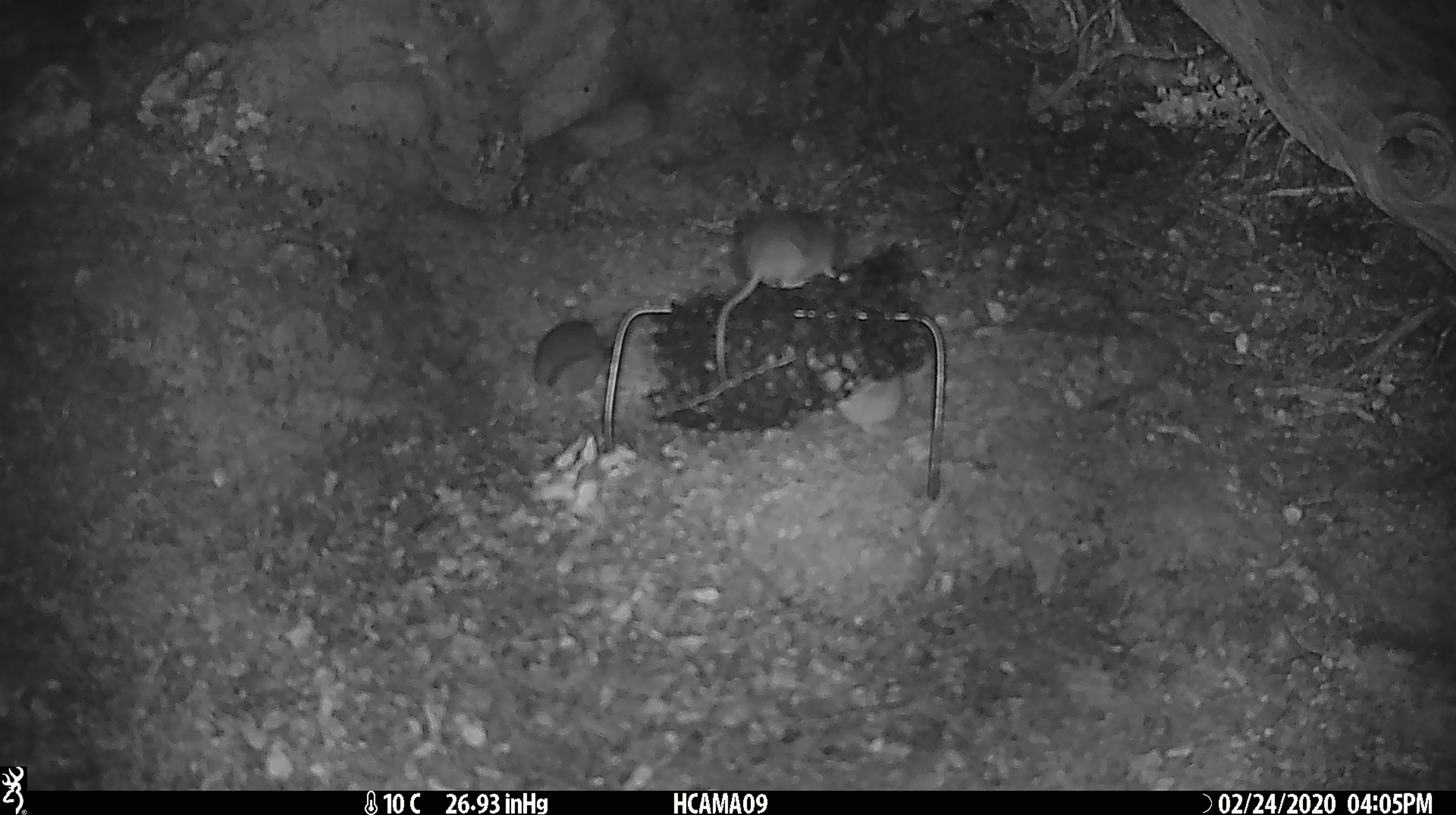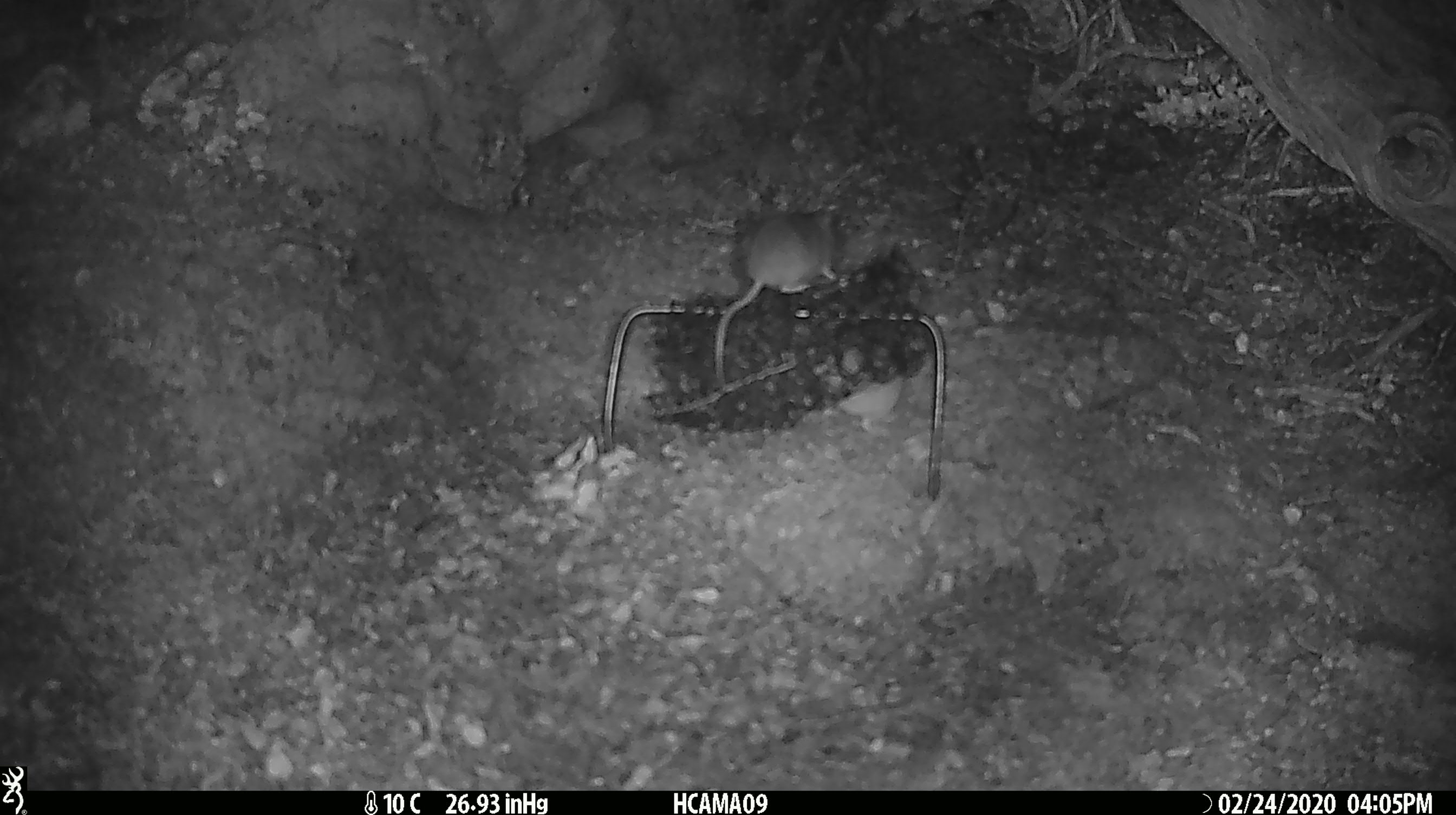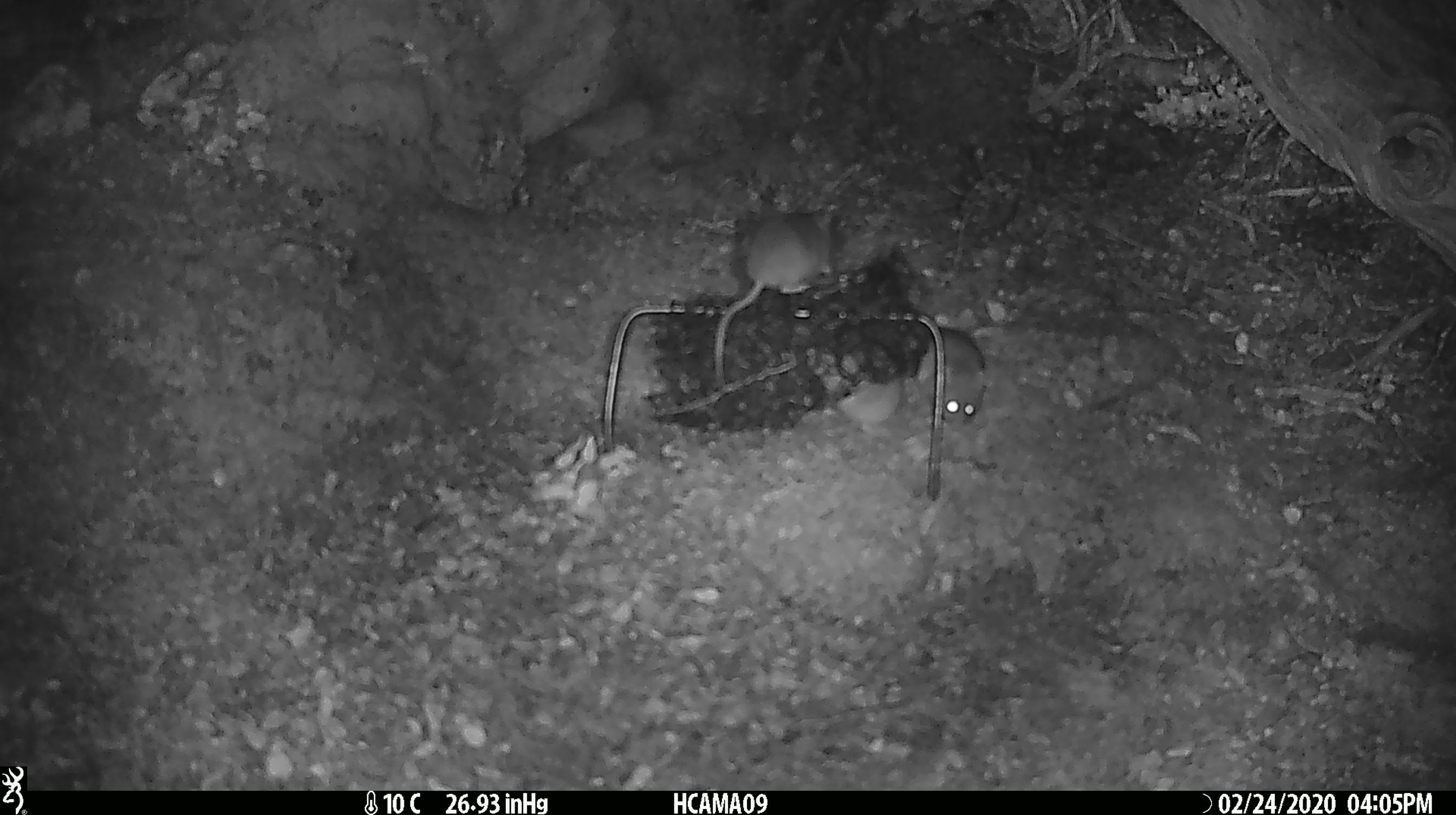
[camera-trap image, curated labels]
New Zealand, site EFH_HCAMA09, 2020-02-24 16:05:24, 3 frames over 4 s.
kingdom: Animalia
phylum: Chordata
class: Mammalia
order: Rodentia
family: Muridae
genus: Mus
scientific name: Mus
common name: mouse